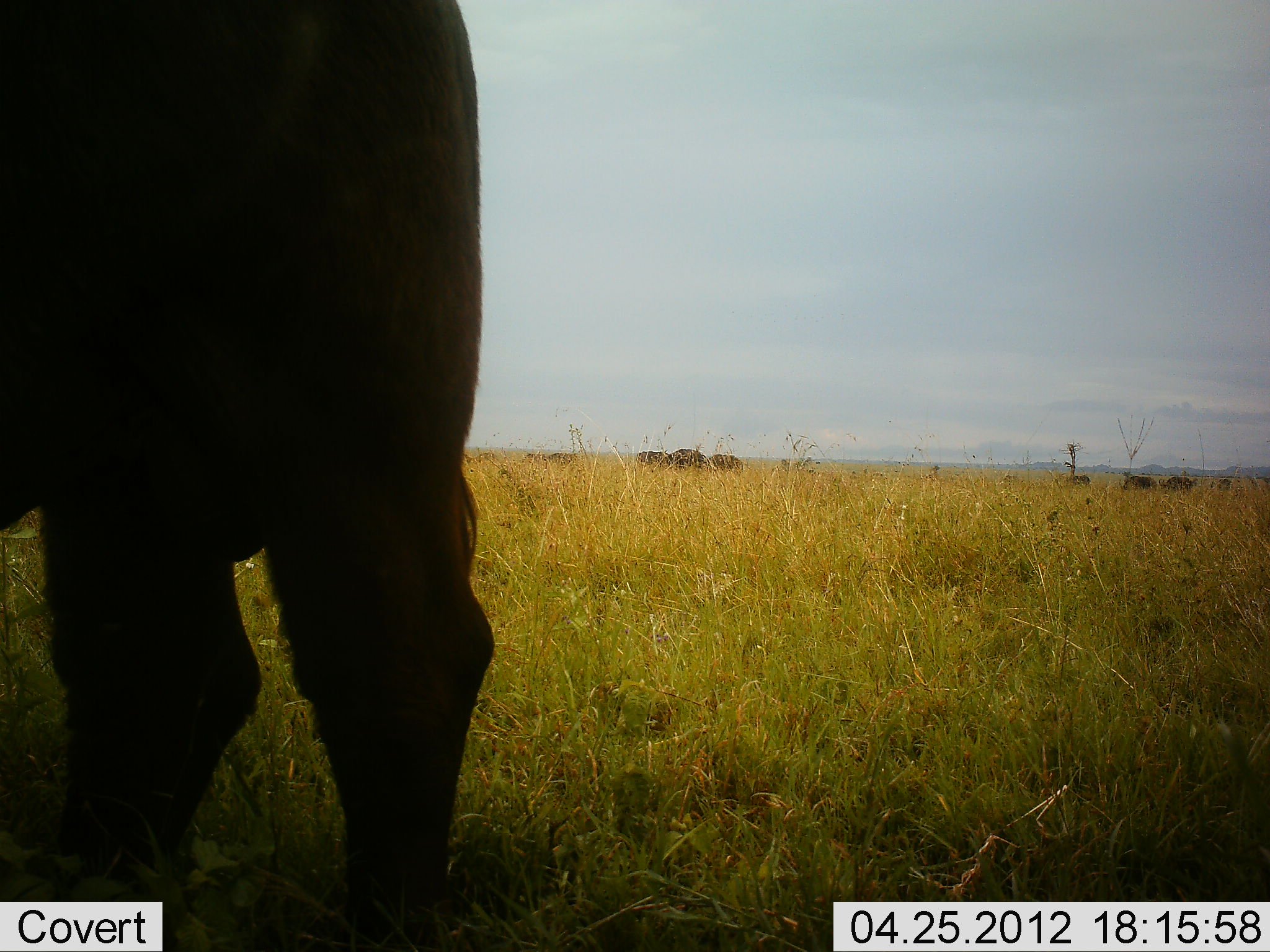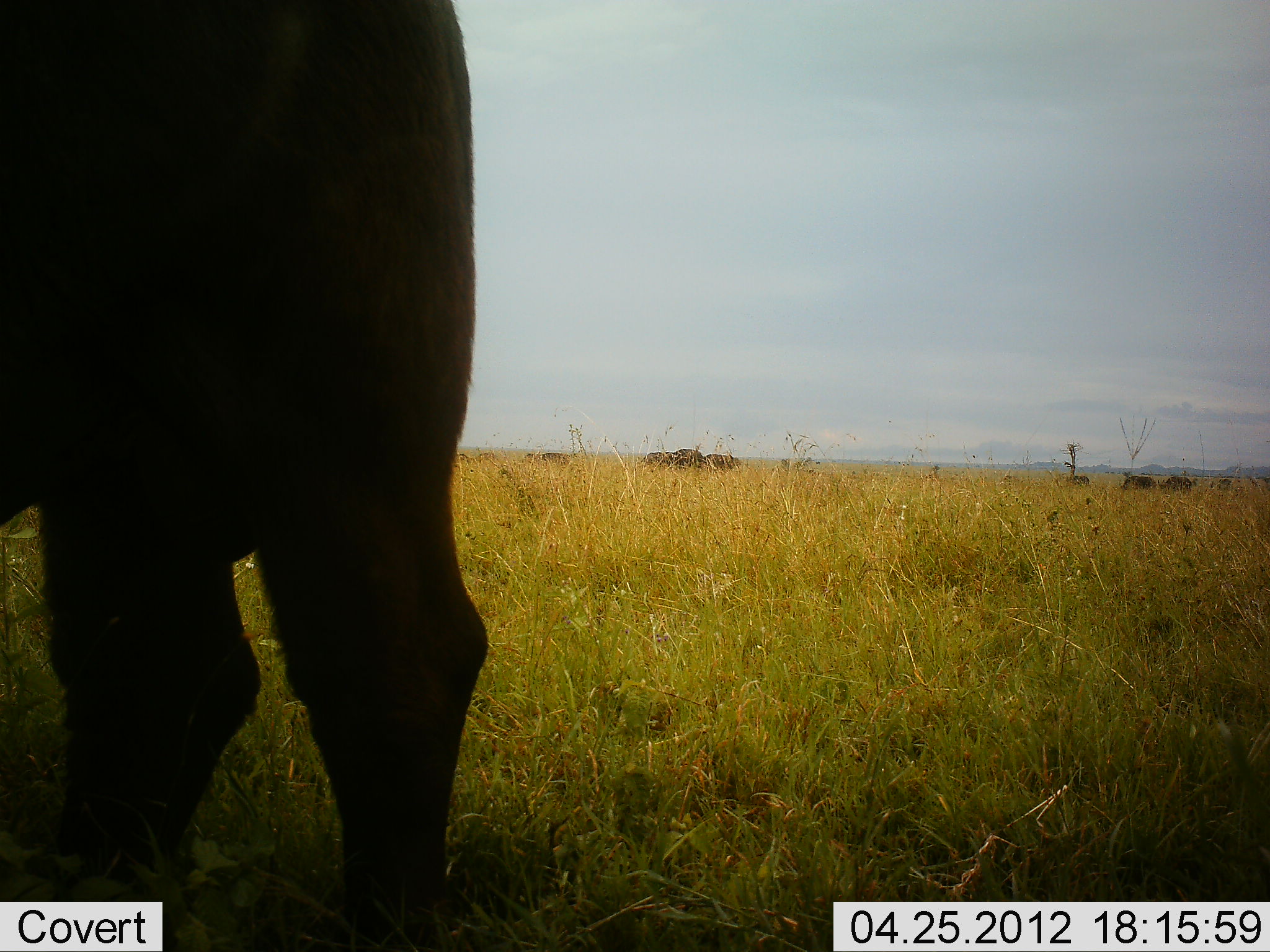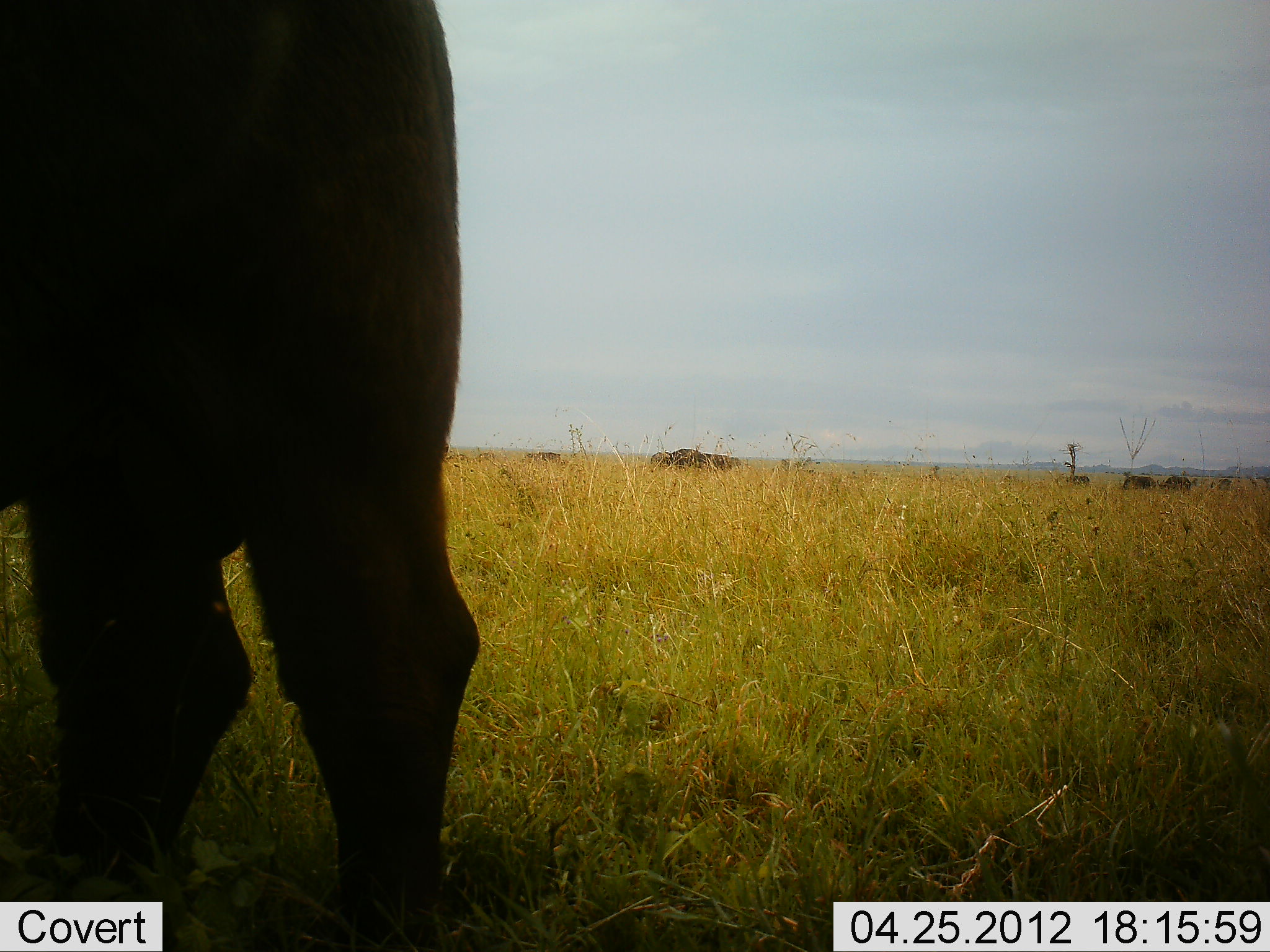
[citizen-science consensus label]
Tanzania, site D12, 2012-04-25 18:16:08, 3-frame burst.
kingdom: Animalia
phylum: Chordata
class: Mammalia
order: Artiodactyla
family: Bovidae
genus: Syncerus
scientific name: Syncerus caffer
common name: cape buffalo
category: buffalo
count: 8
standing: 76%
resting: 0%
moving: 24%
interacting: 0%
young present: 6%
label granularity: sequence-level